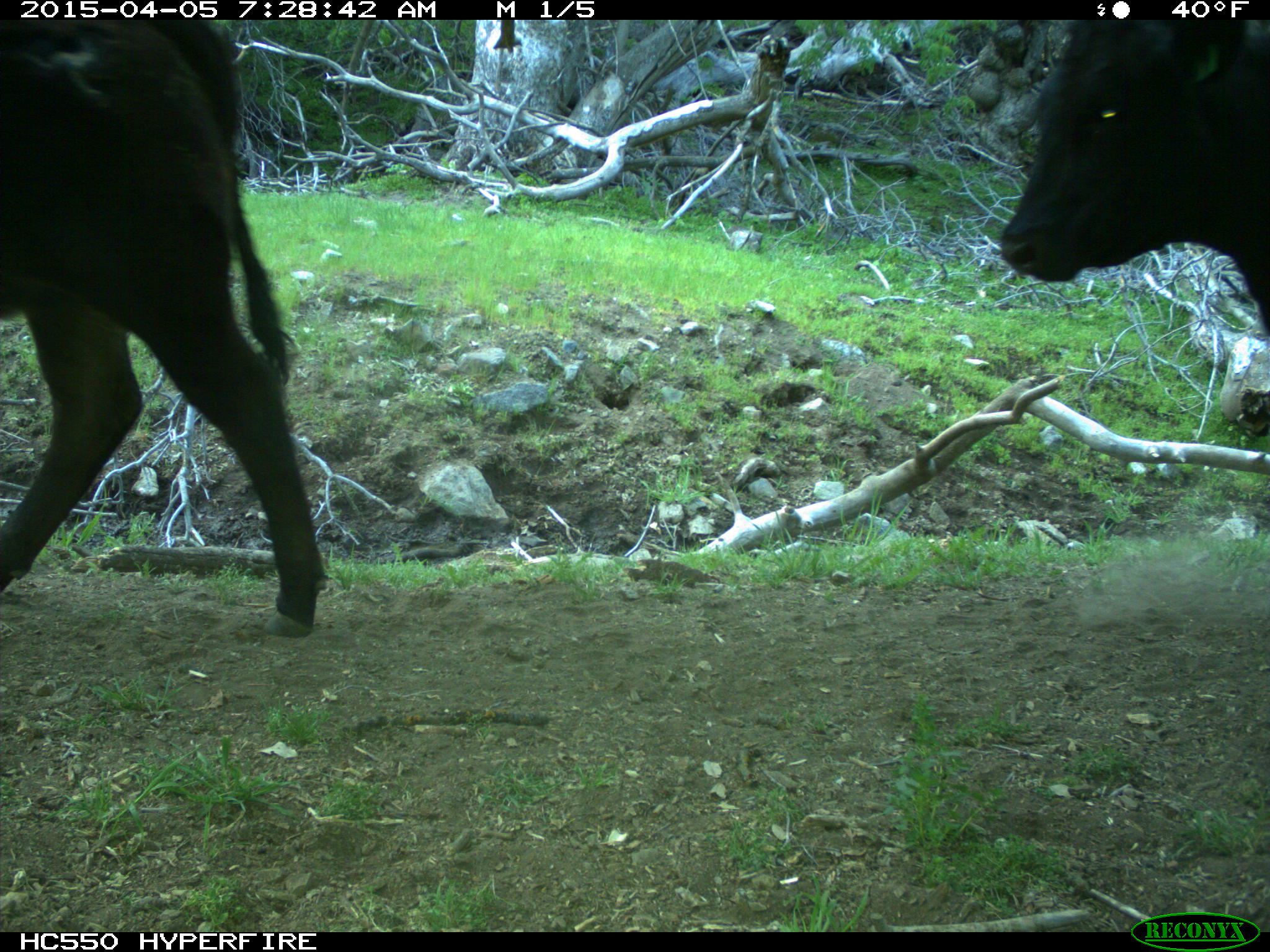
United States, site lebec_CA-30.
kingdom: Animalia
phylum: Chordata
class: Mammalia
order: Artiodactyla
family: Bovidae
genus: Bos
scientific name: Bos taurus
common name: domestic cow